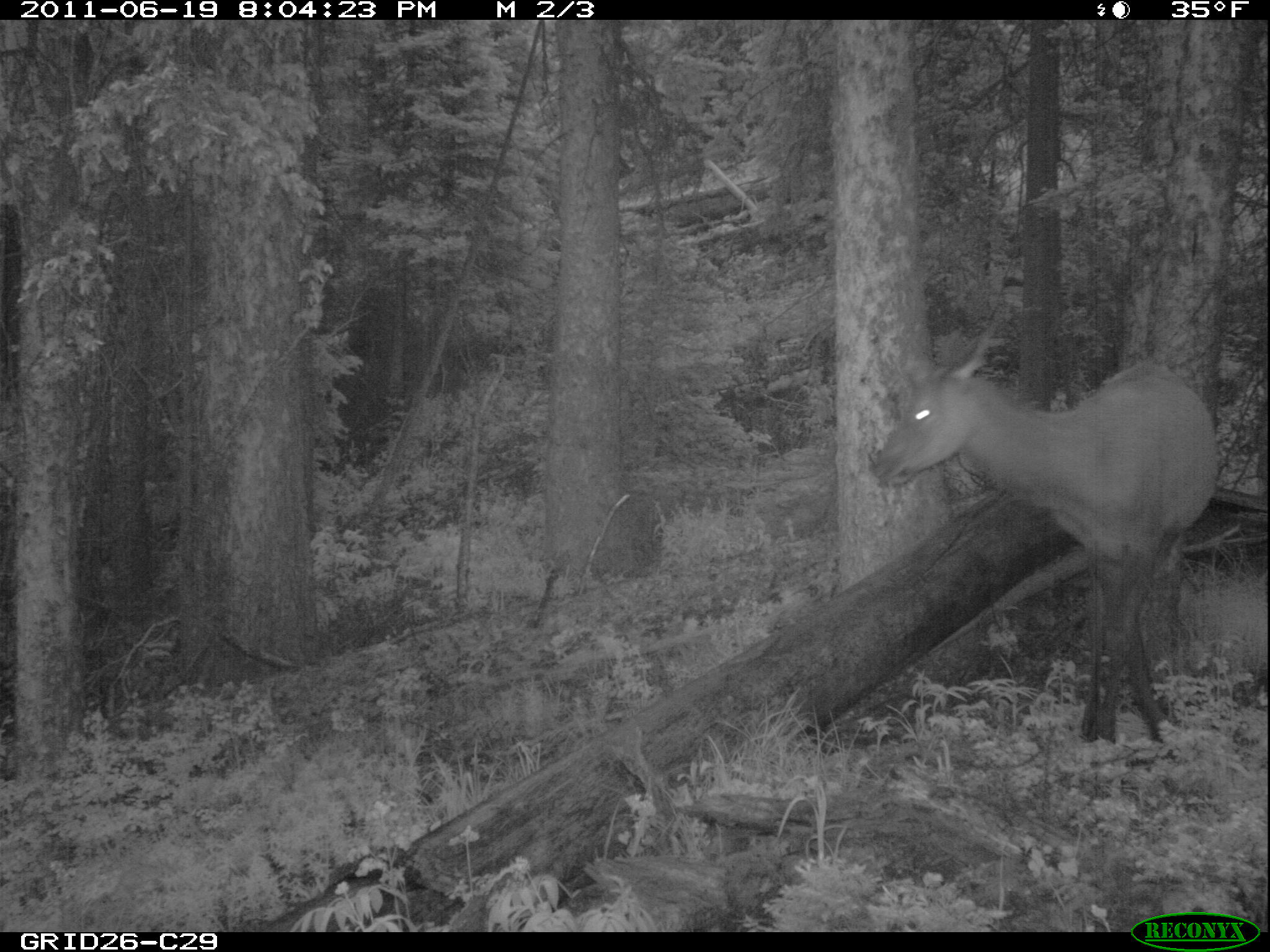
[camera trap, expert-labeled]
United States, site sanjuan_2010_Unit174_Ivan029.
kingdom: Animalia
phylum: Chordata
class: Mammalia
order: Artiodactyla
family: Cervidae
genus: Cervus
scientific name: Cervus elaphus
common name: red deer